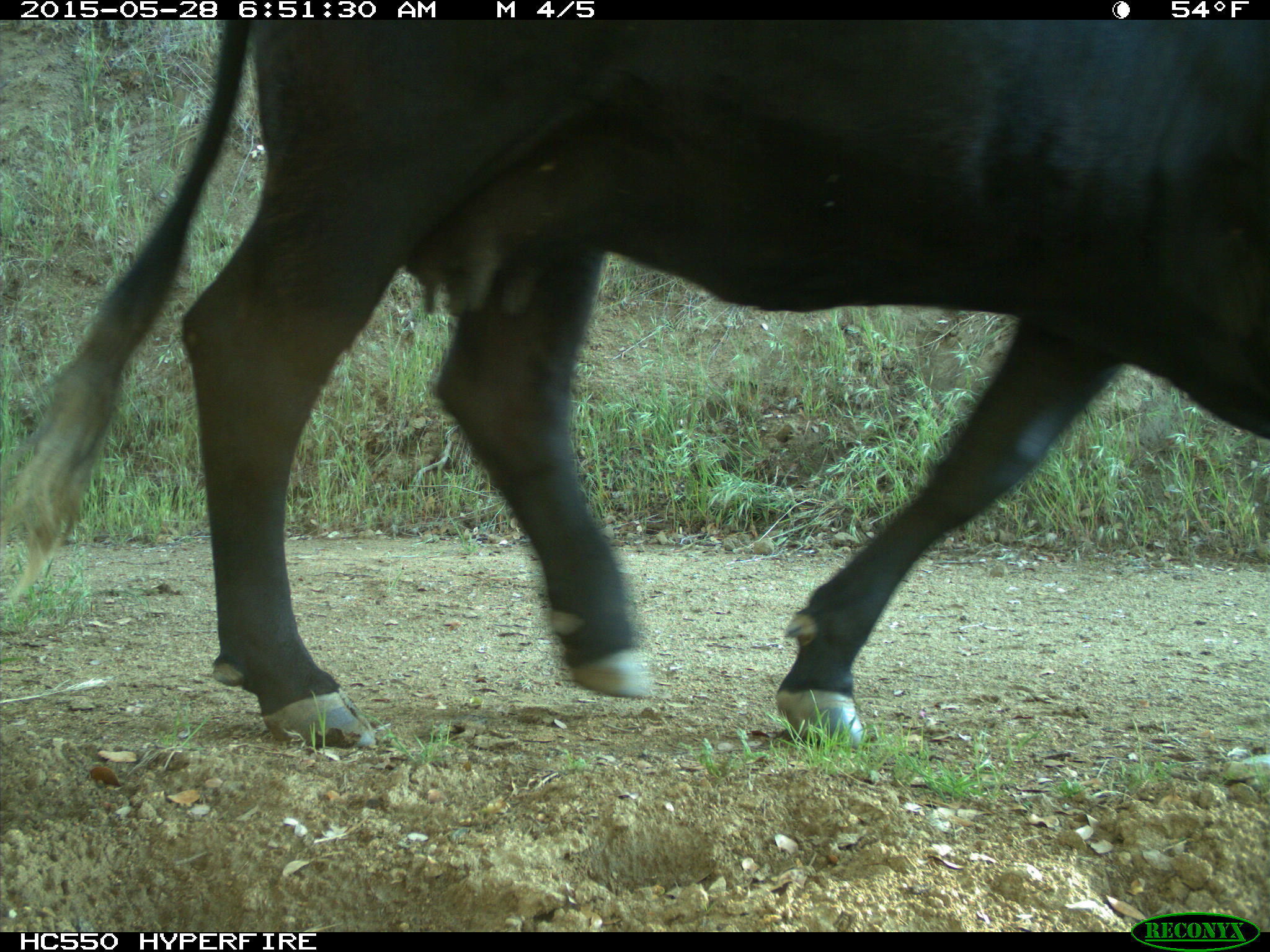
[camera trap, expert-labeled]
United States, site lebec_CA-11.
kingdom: Animalia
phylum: Chordata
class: Mammalia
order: Artiodactyla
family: Bovidae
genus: Bos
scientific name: Bos taurus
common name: domestic cow